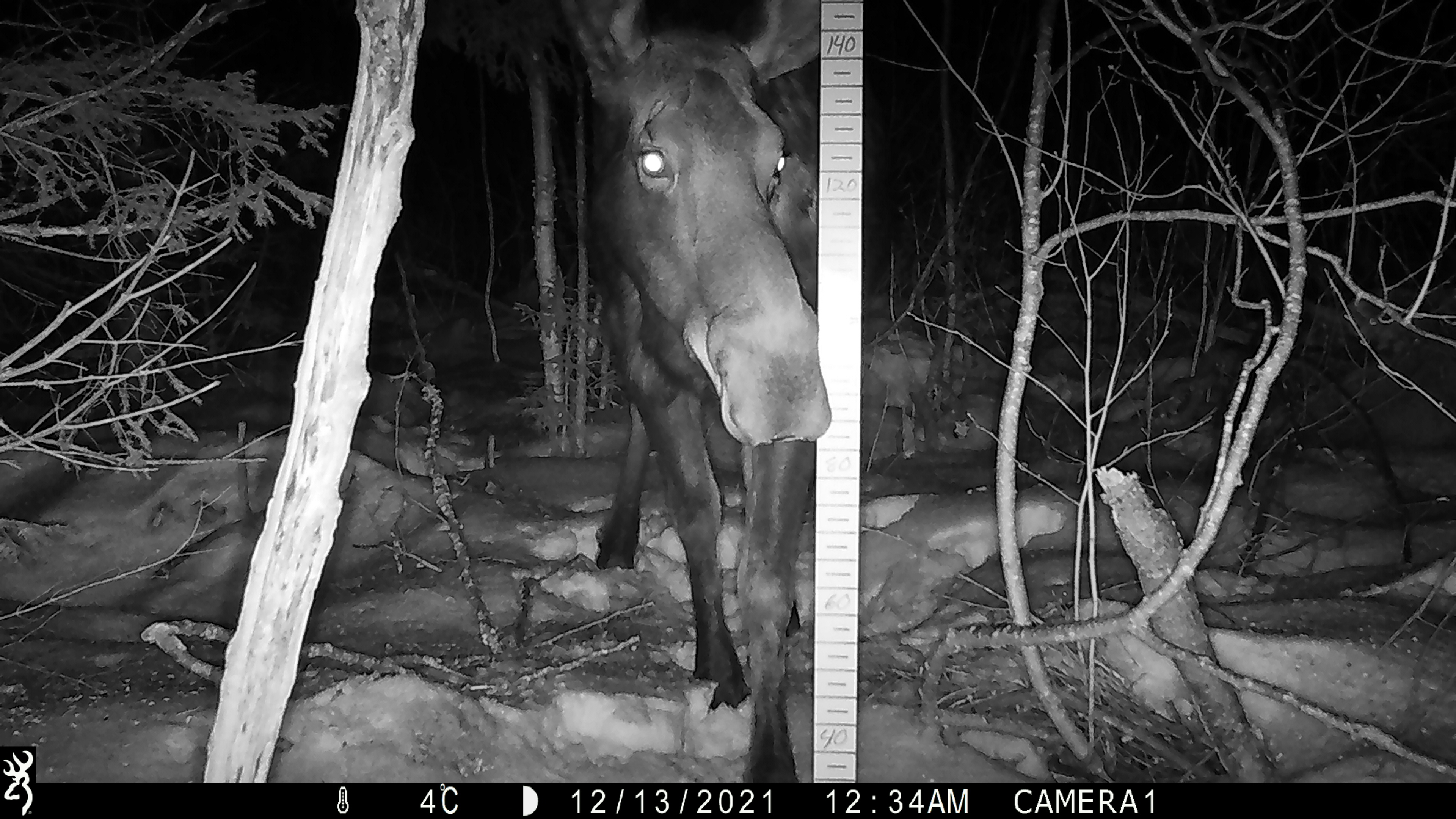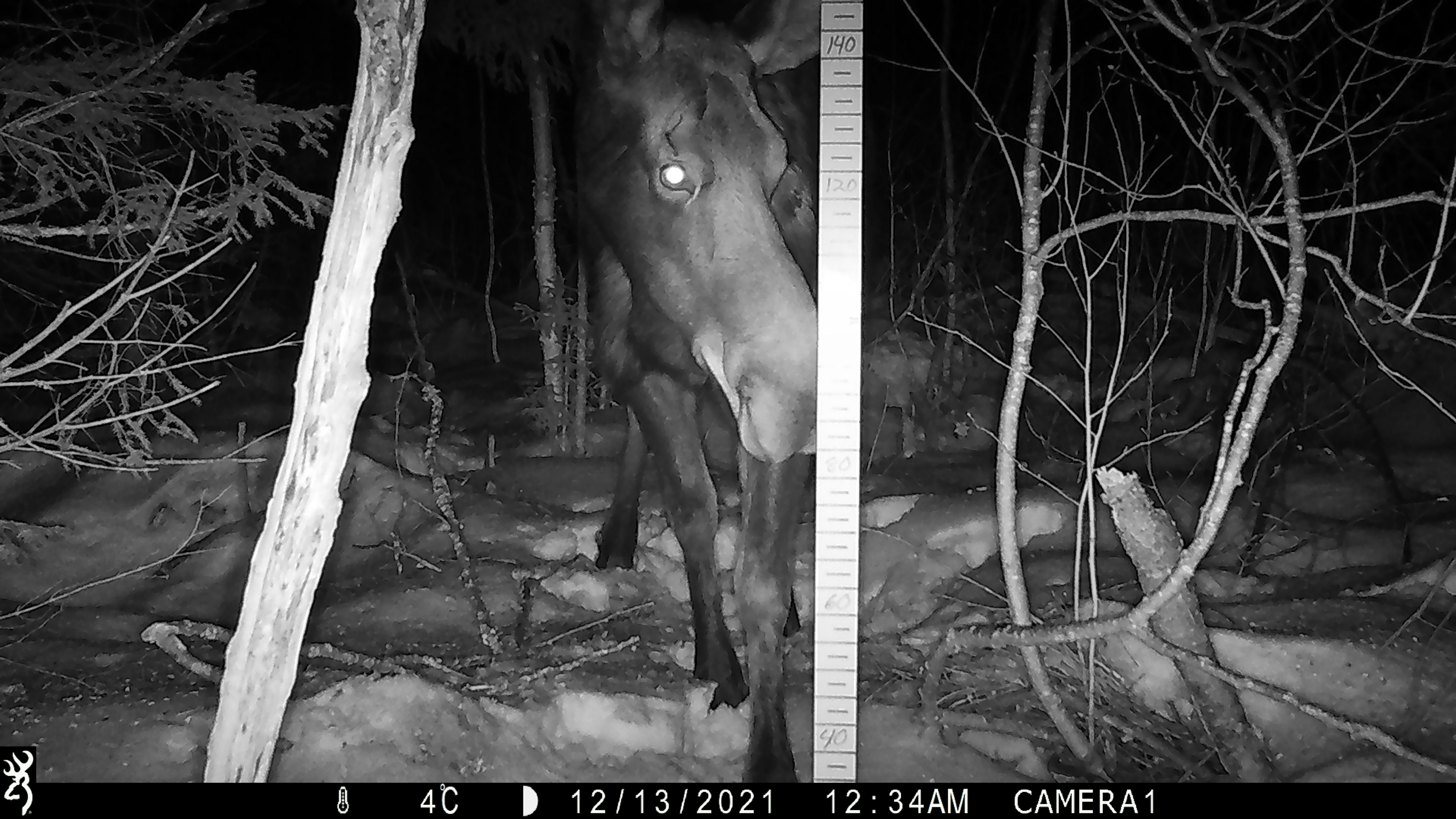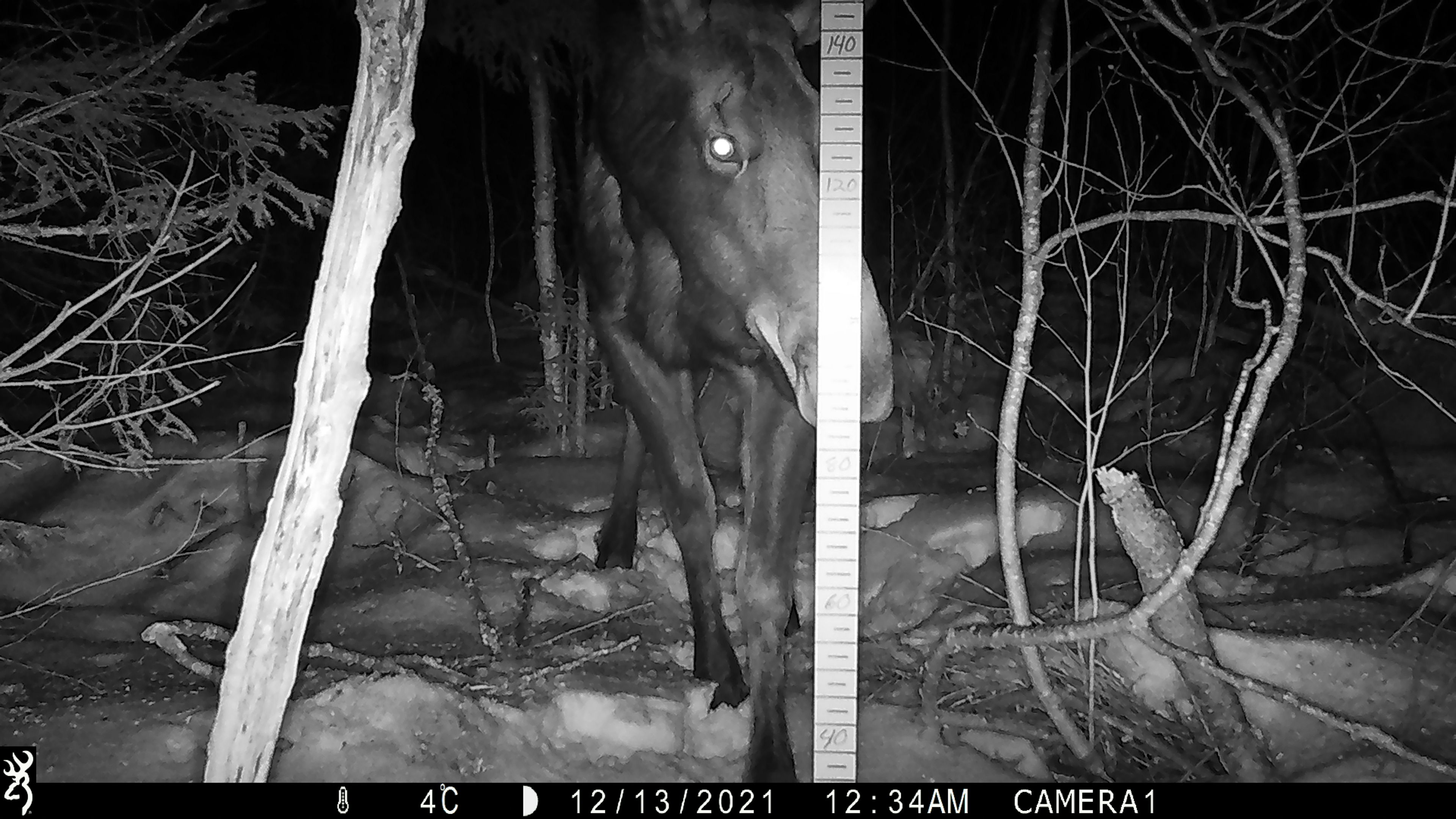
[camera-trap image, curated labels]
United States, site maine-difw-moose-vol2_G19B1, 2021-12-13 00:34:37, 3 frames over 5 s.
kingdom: Animalia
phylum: Chordata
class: Mammalia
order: Artiodactyla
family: Cervidae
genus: Alces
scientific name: Alces alces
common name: moose